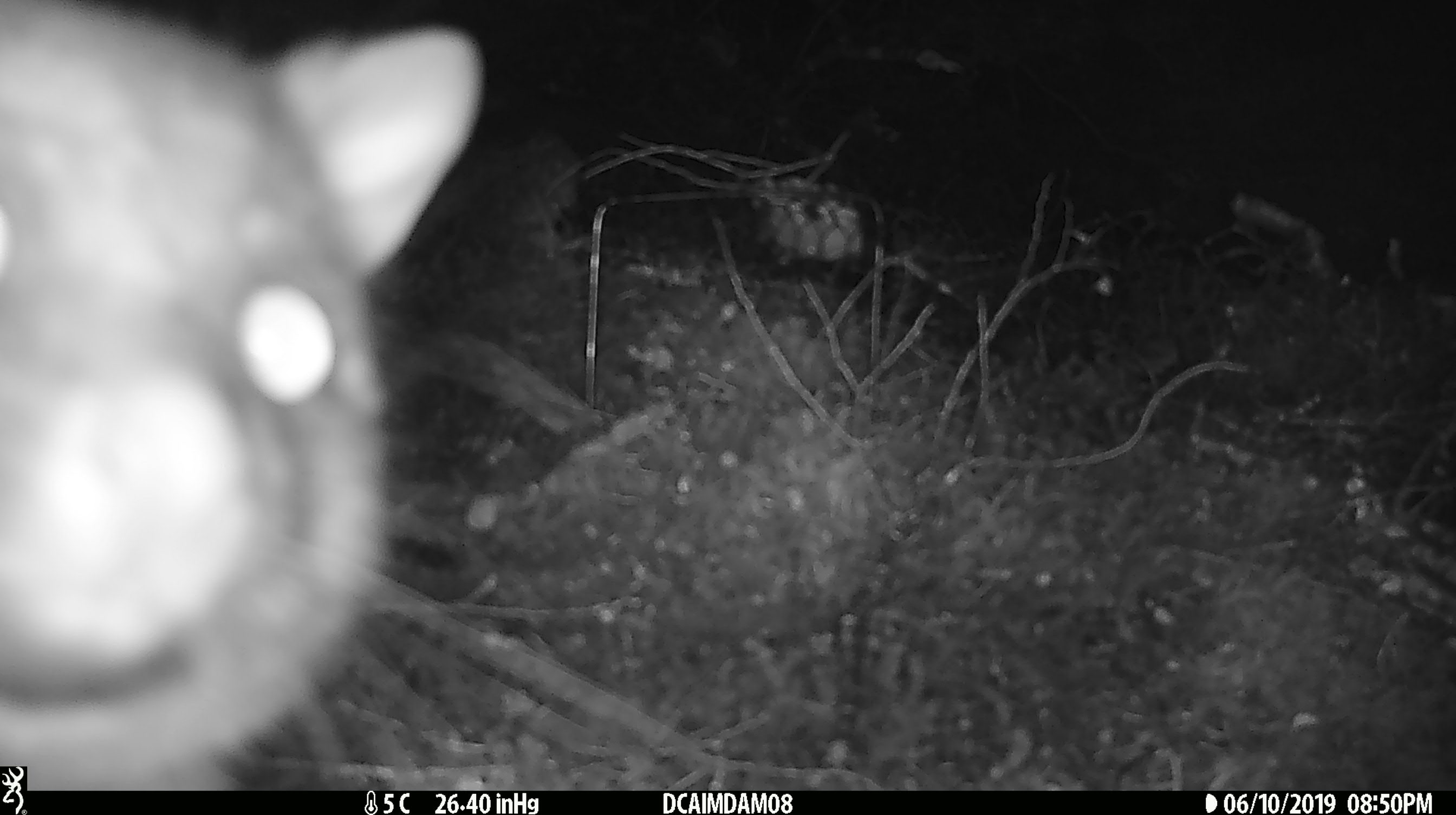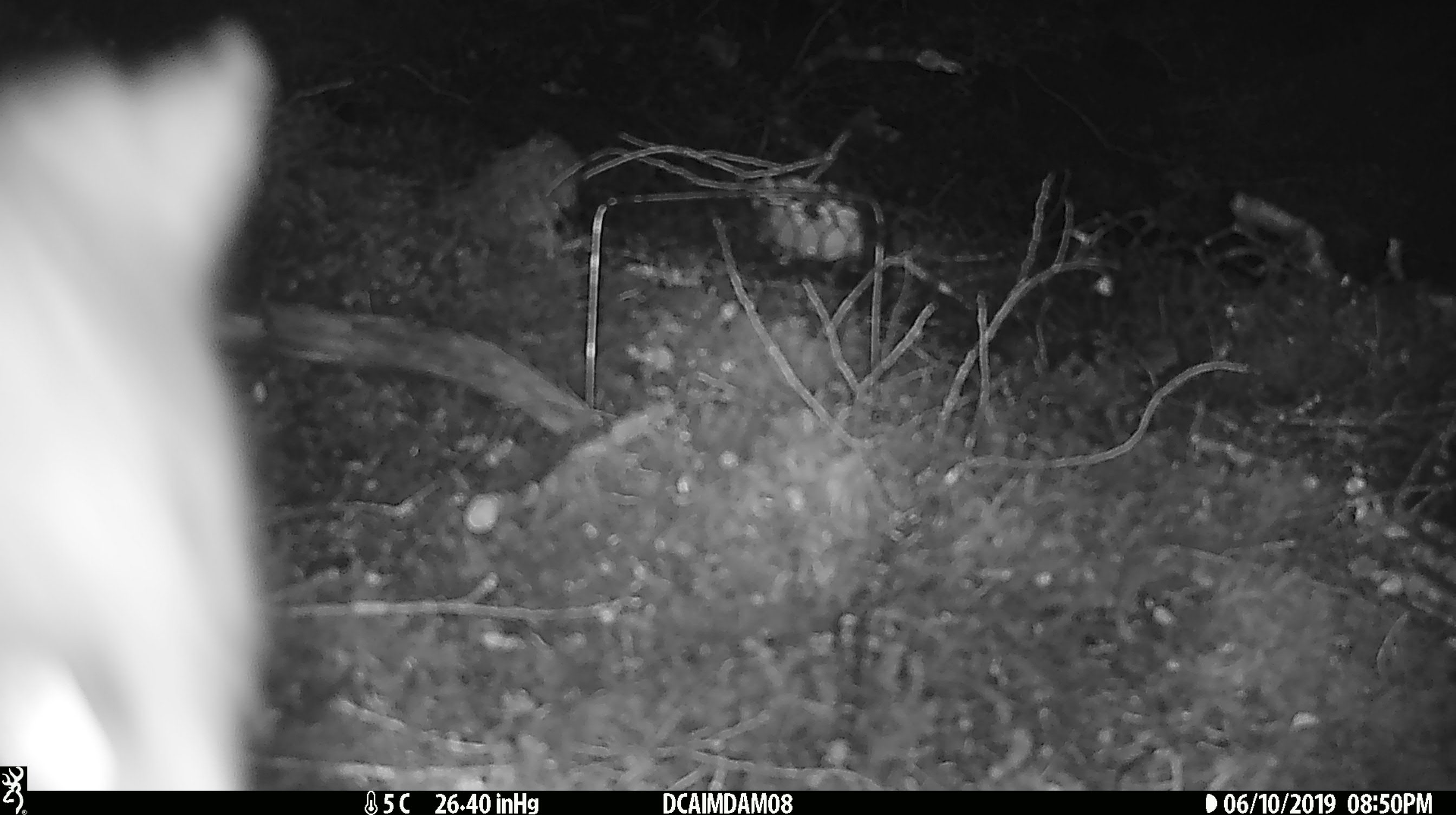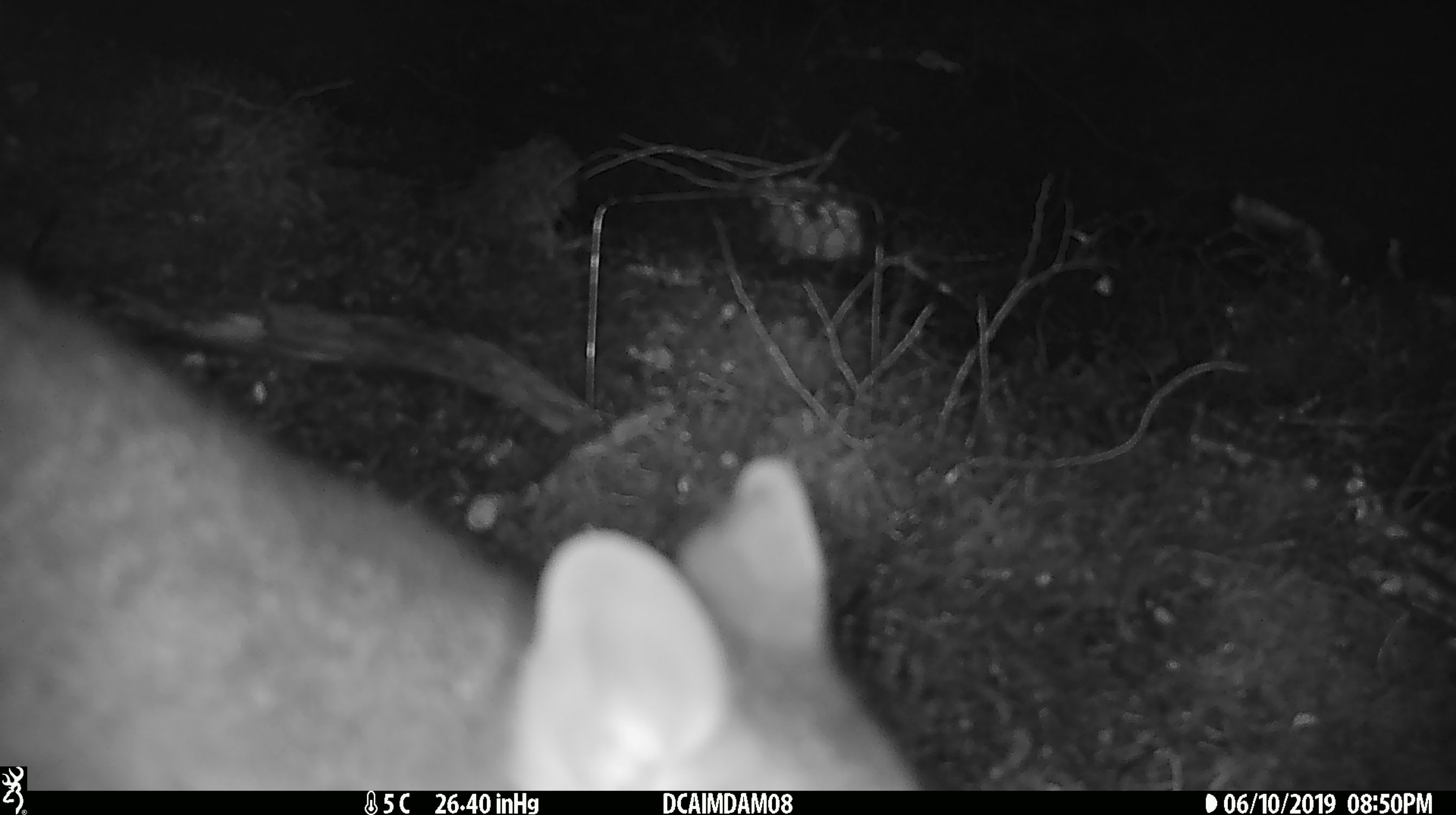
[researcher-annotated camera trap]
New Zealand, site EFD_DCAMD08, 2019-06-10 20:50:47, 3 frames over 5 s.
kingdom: Animalia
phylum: Chordata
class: Mammalia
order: Diprotodontia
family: Phalangeridae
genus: Trichosurus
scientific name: Trichosurus vulpecula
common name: common brushtail possum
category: possum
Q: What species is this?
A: Possum (common brushtail possum) (Trichosurus vulpecula).